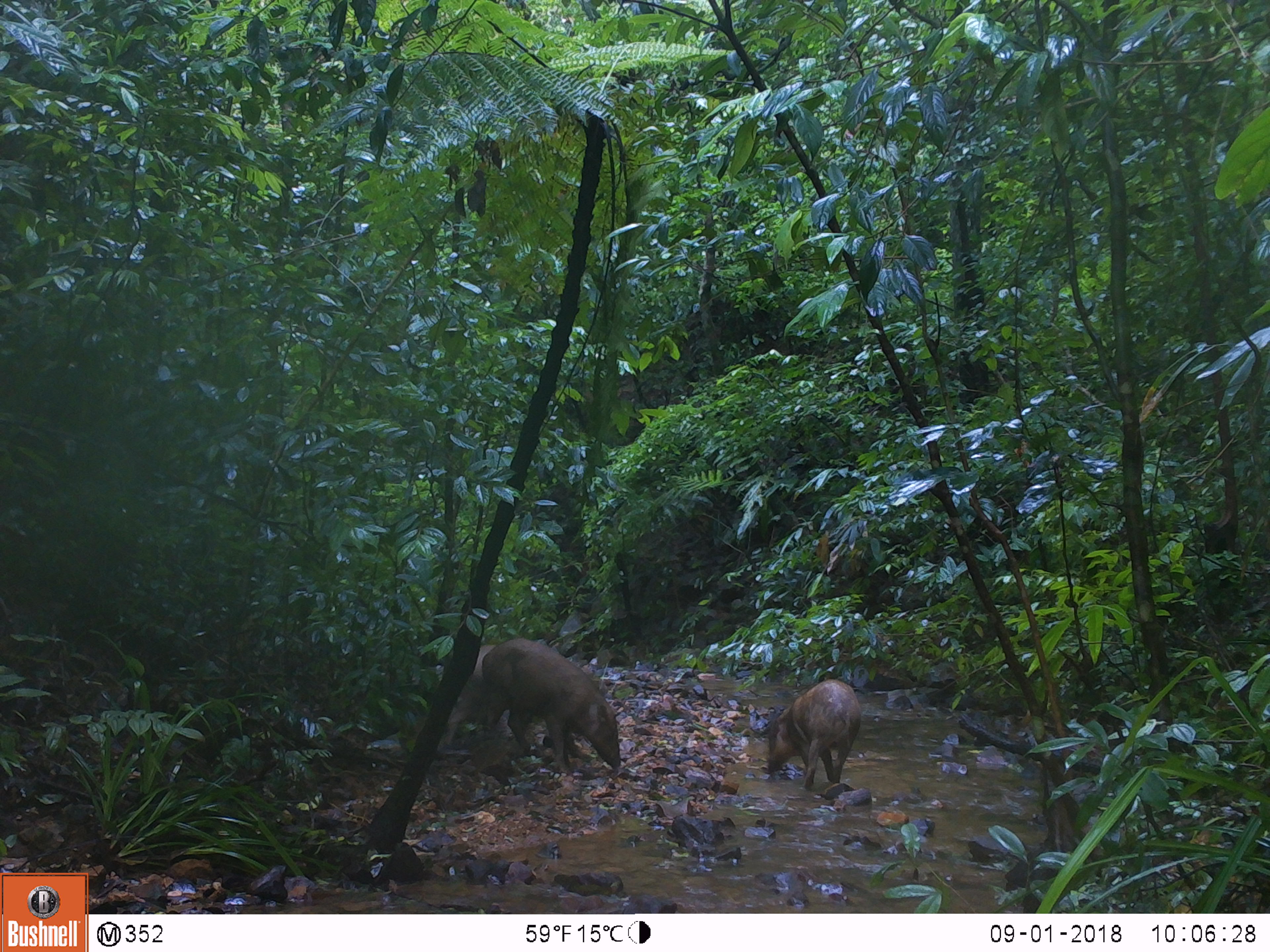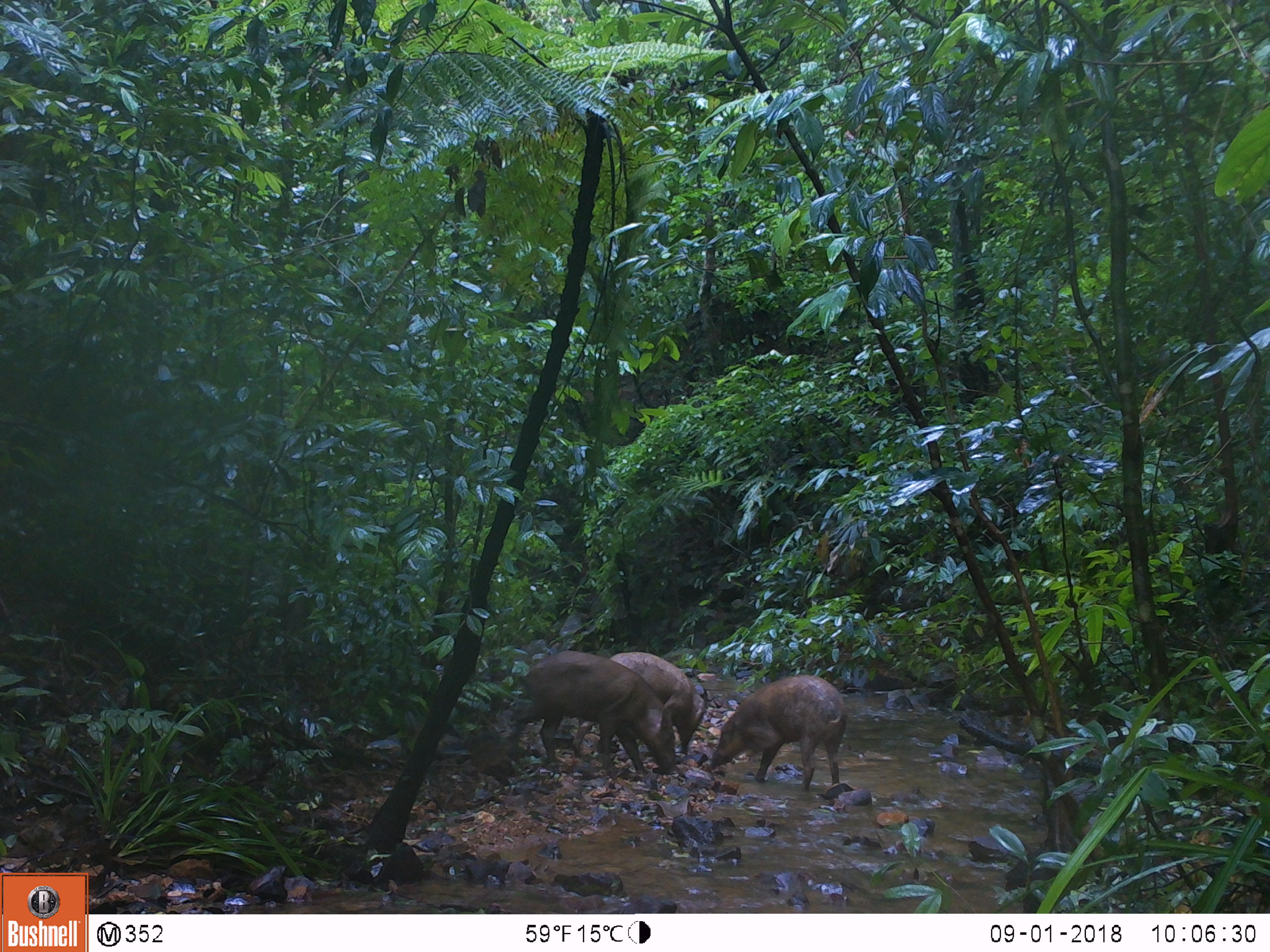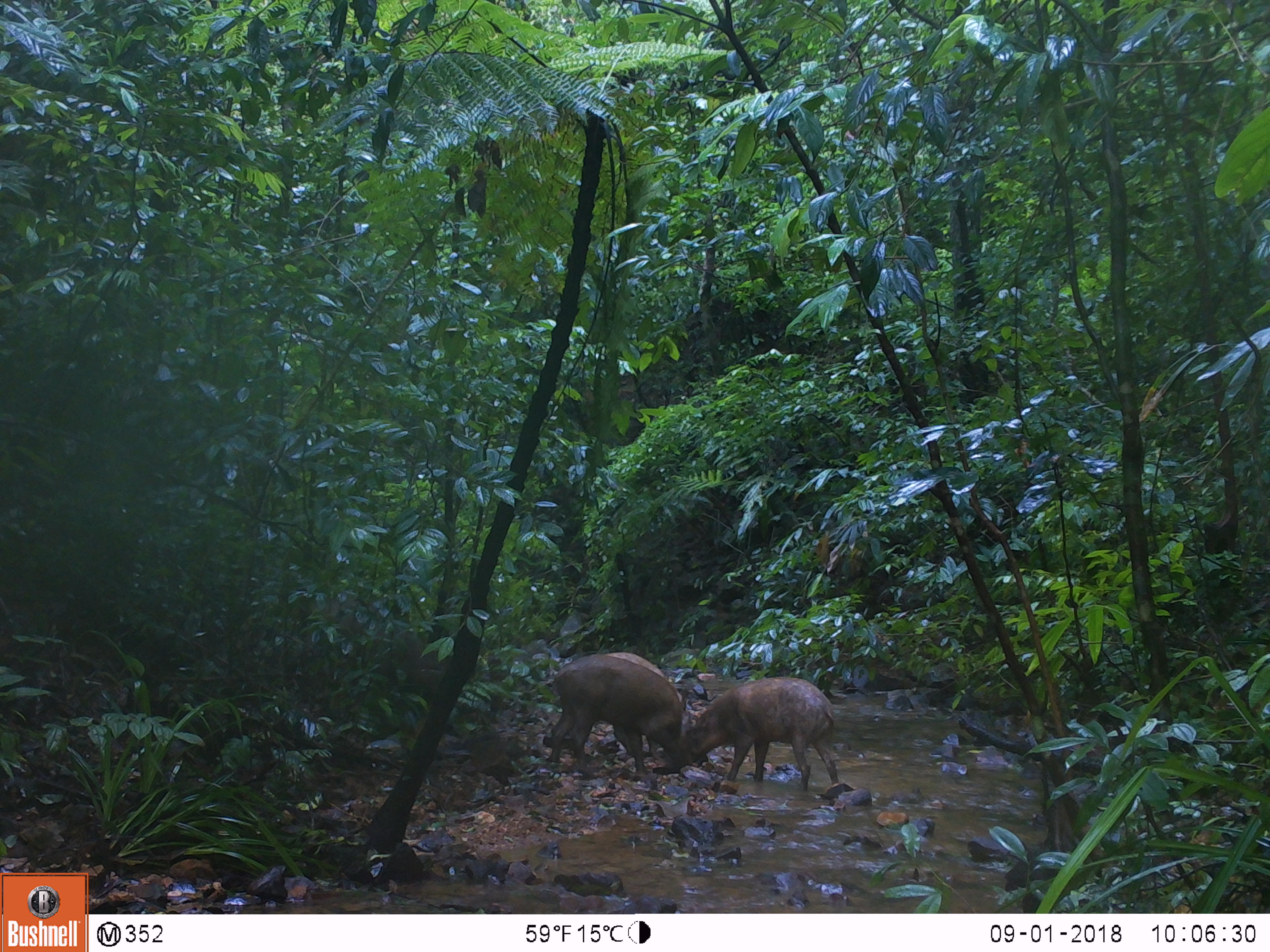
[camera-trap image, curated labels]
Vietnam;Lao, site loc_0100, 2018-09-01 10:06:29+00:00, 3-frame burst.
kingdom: Animalia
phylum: Chordata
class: Mammalia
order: Artiodactyla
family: Suidae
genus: Sus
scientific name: Sus scrofa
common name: eurasian wild pig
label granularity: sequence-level